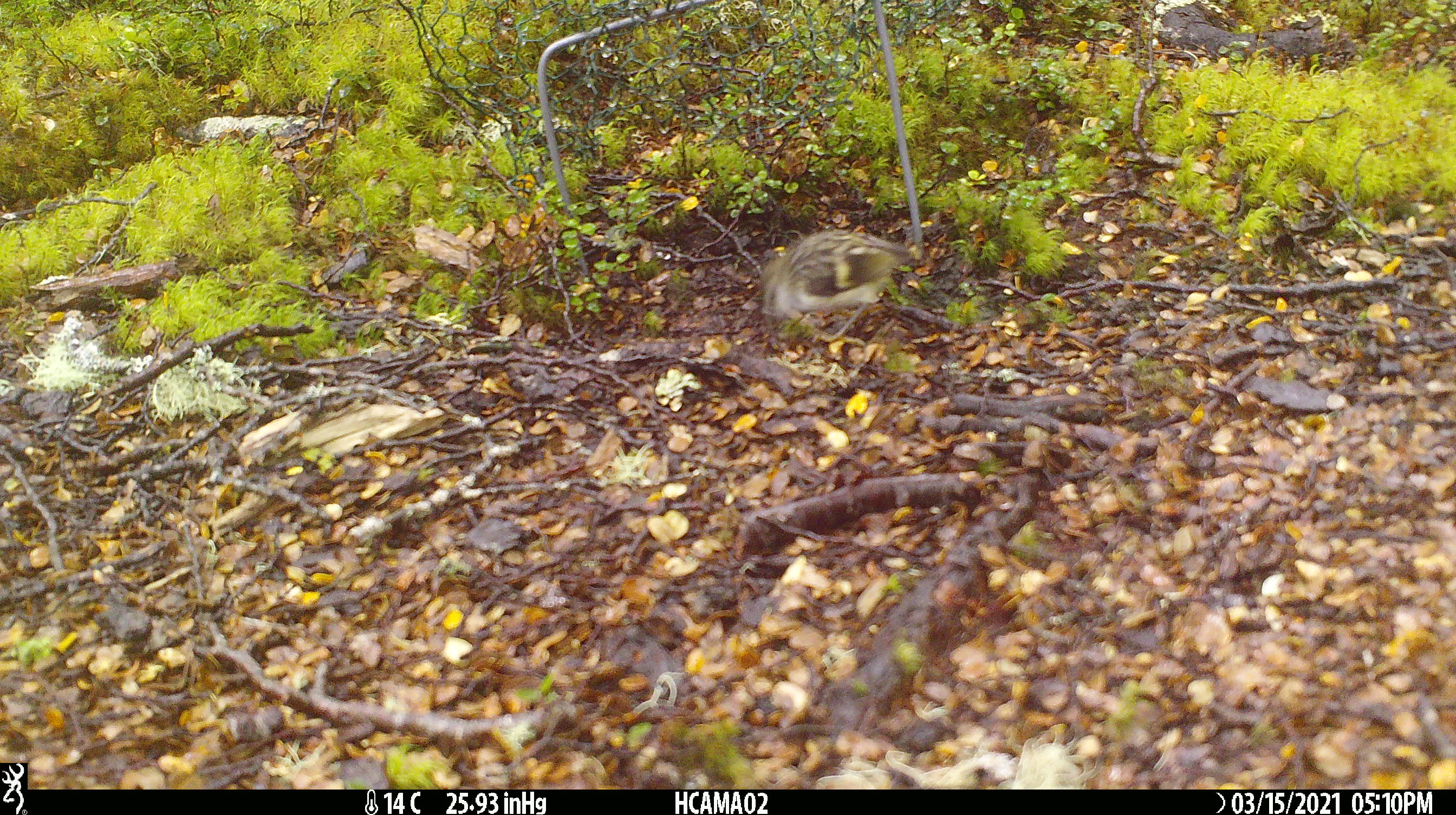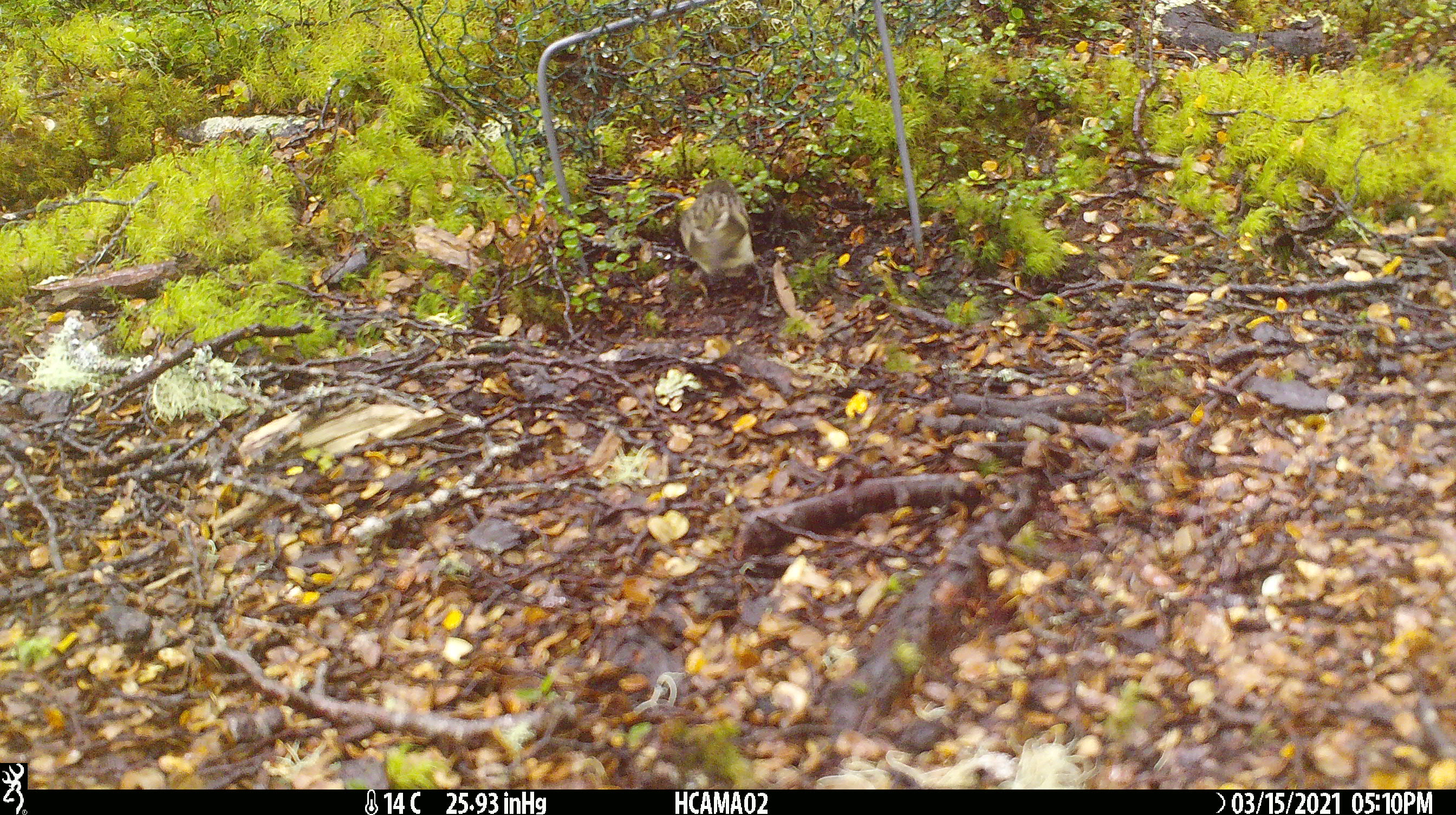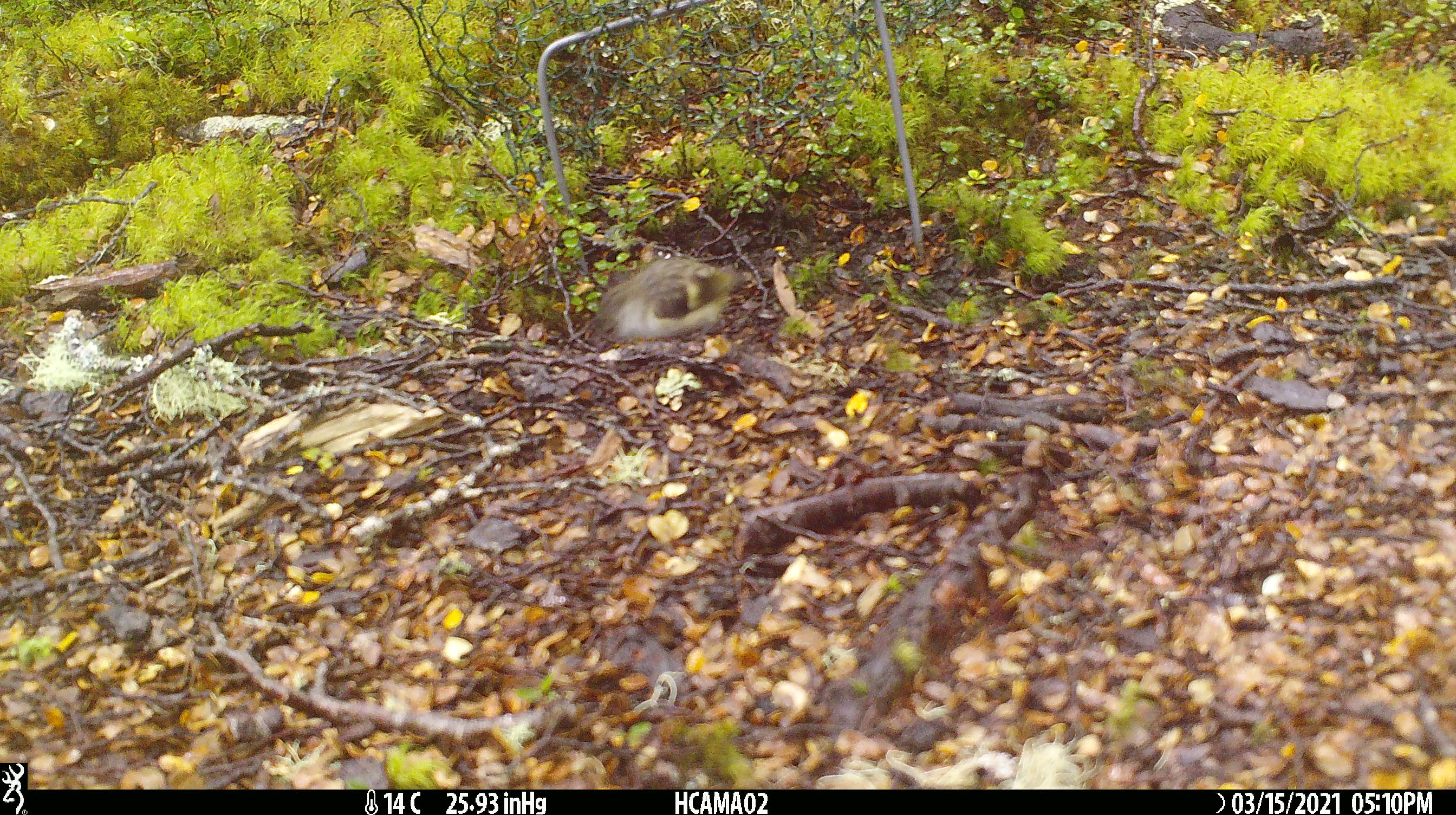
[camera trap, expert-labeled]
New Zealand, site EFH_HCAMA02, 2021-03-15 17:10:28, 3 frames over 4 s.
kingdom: Animalia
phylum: Chordata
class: Aves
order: Passeriformes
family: Acanthisittidae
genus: Acanthisitta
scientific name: Acanthisitta chloris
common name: rifleman